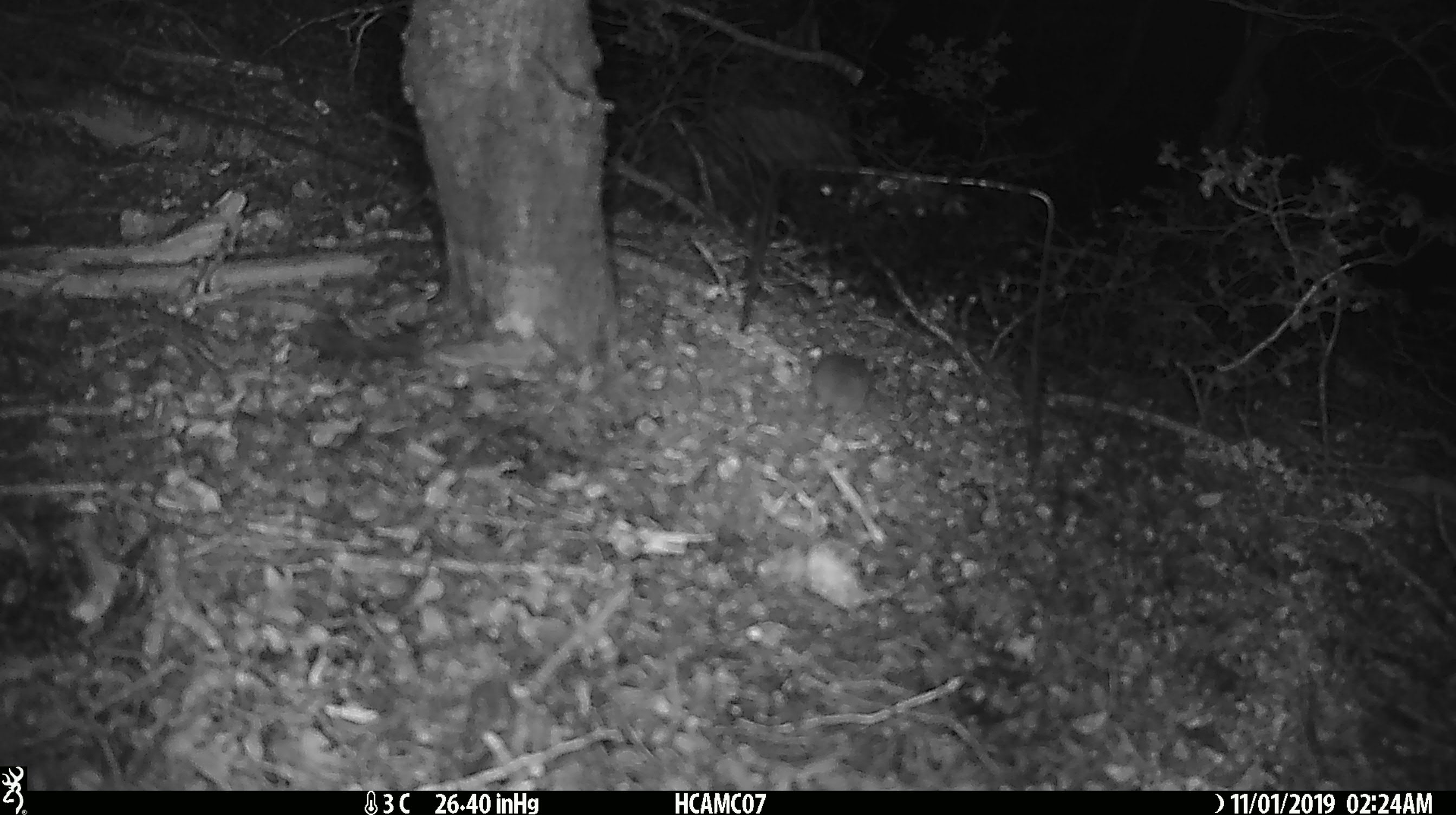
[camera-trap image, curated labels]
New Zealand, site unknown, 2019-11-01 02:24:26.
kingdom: Animalia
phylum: Chordata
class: Mammalia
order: Rodentia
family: Muridae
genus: Mus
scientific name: Mus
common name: mouse